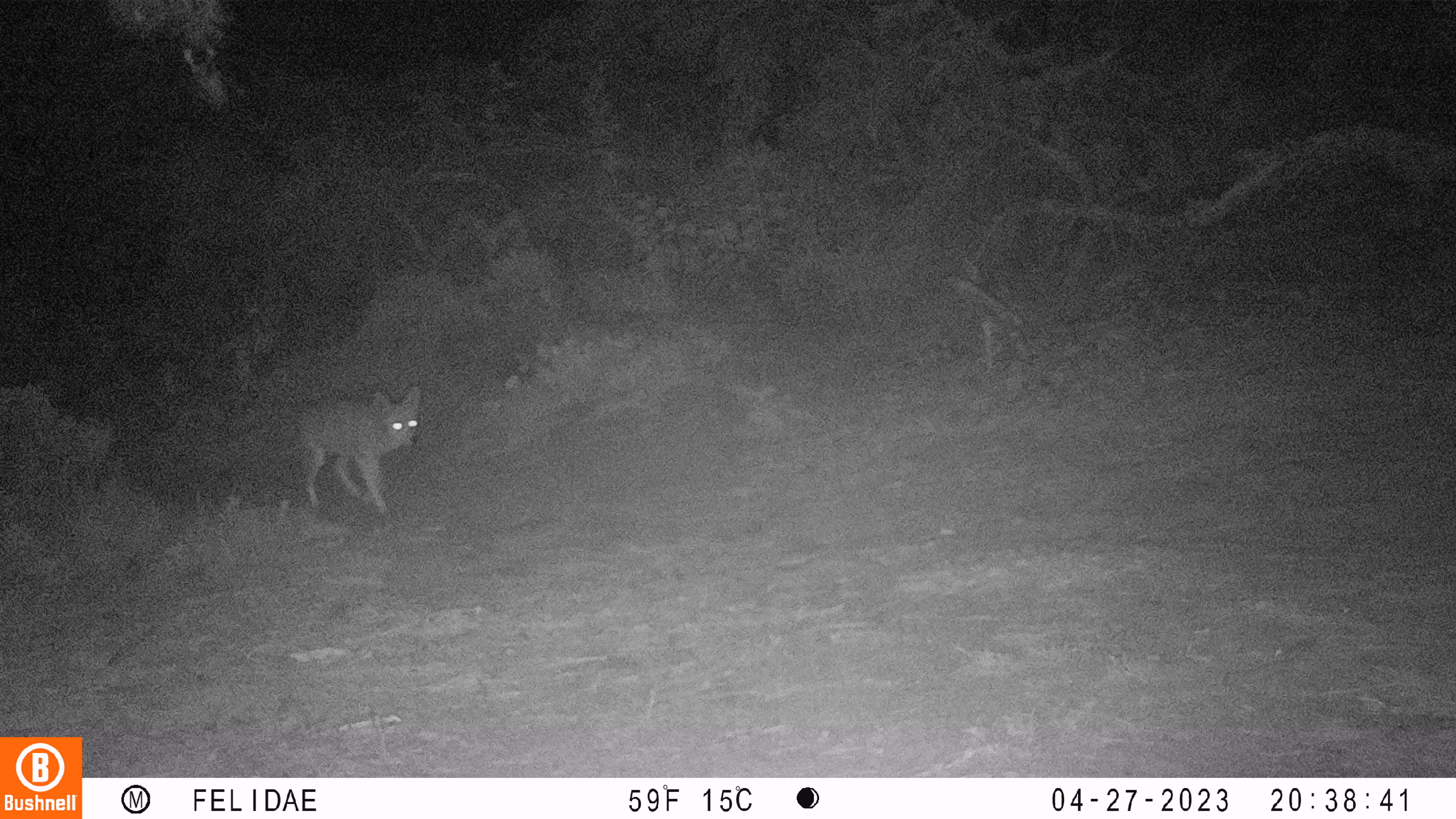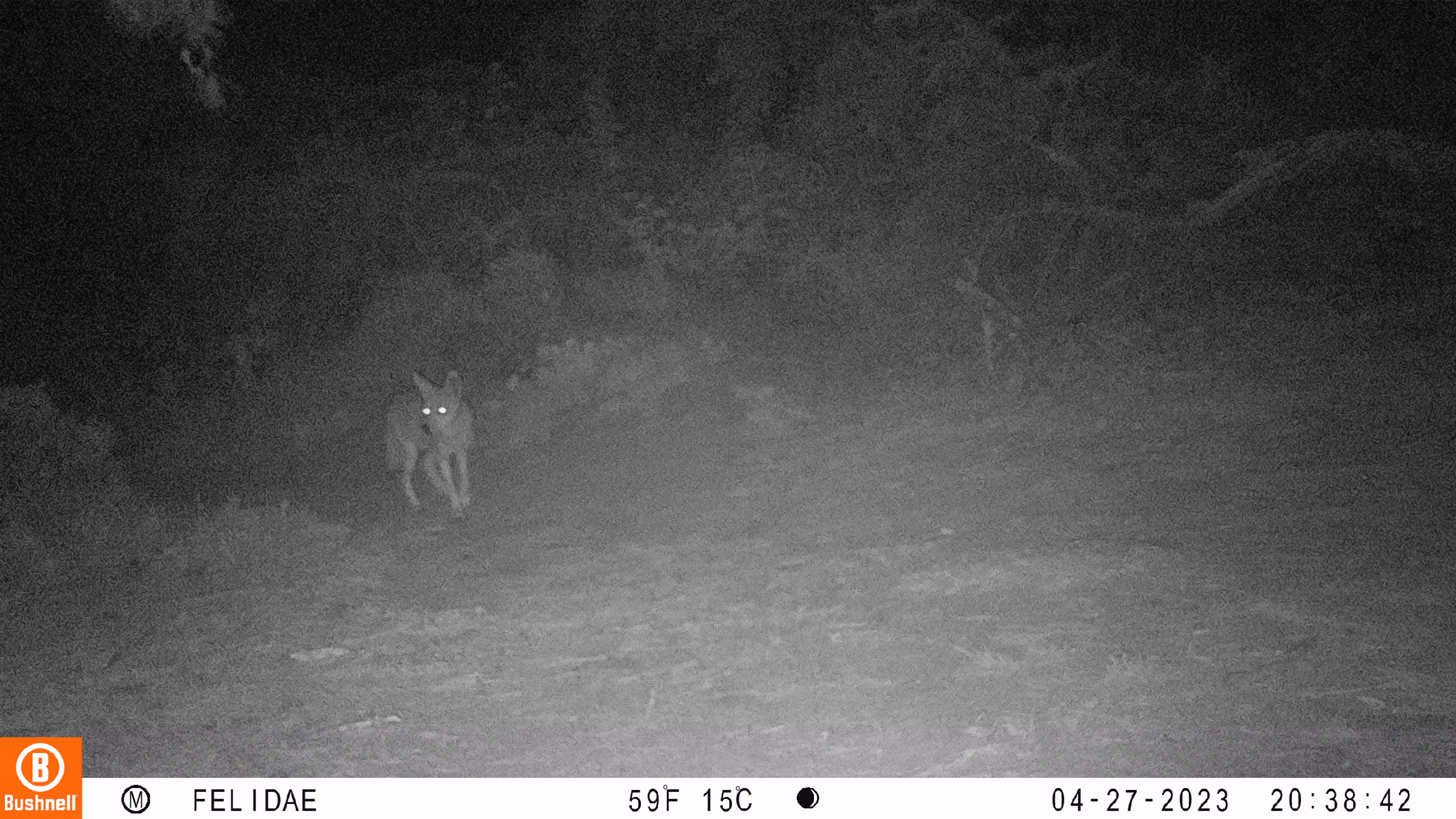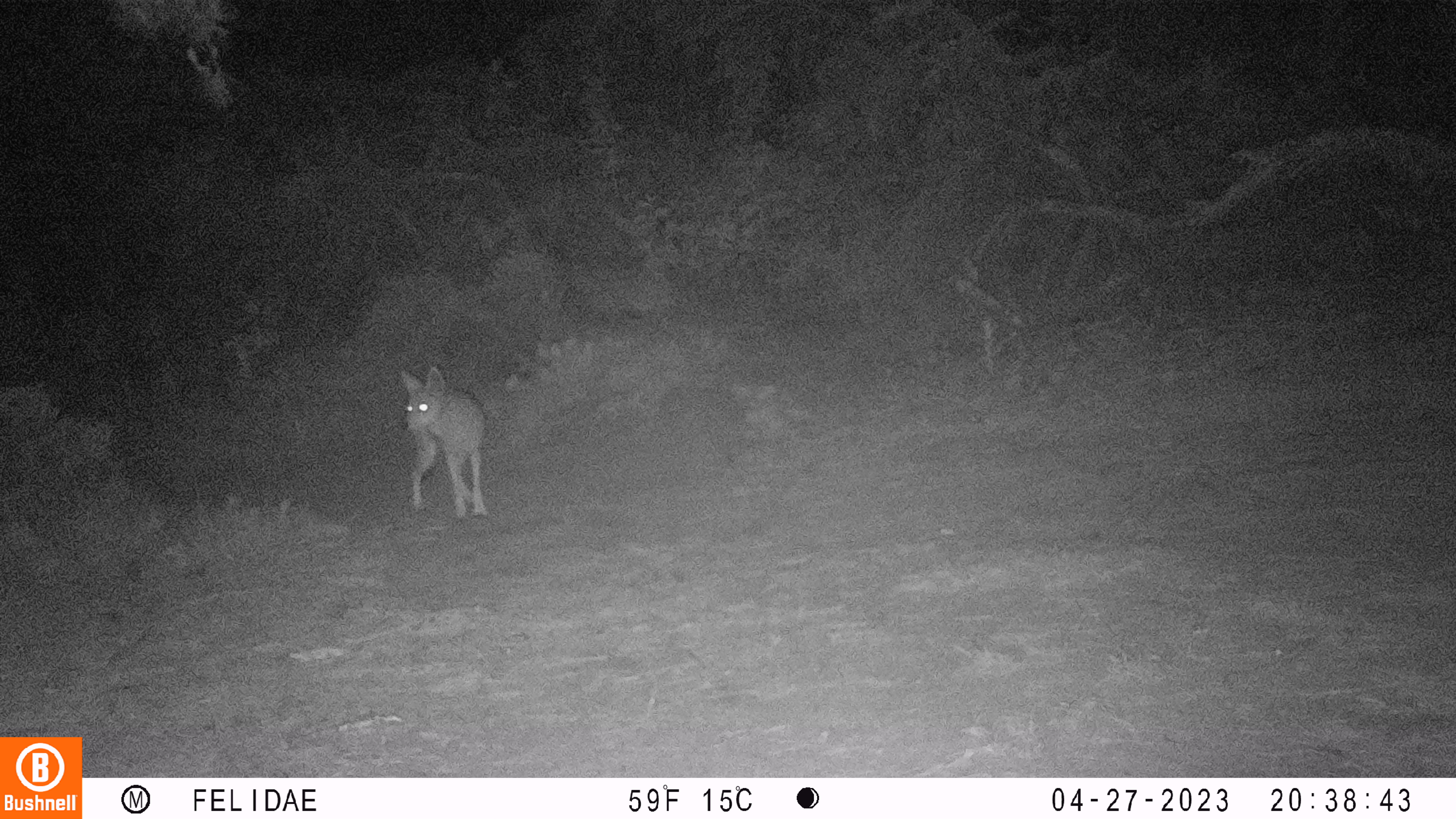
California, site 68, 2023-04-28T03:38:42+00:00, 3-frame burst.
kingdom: Animalia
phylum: Chordata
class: Mammalia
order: Carnivora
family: Canidae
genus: Canis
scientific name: Canis latrans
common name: coyote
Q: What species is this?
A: Coyote (Canis latrans).